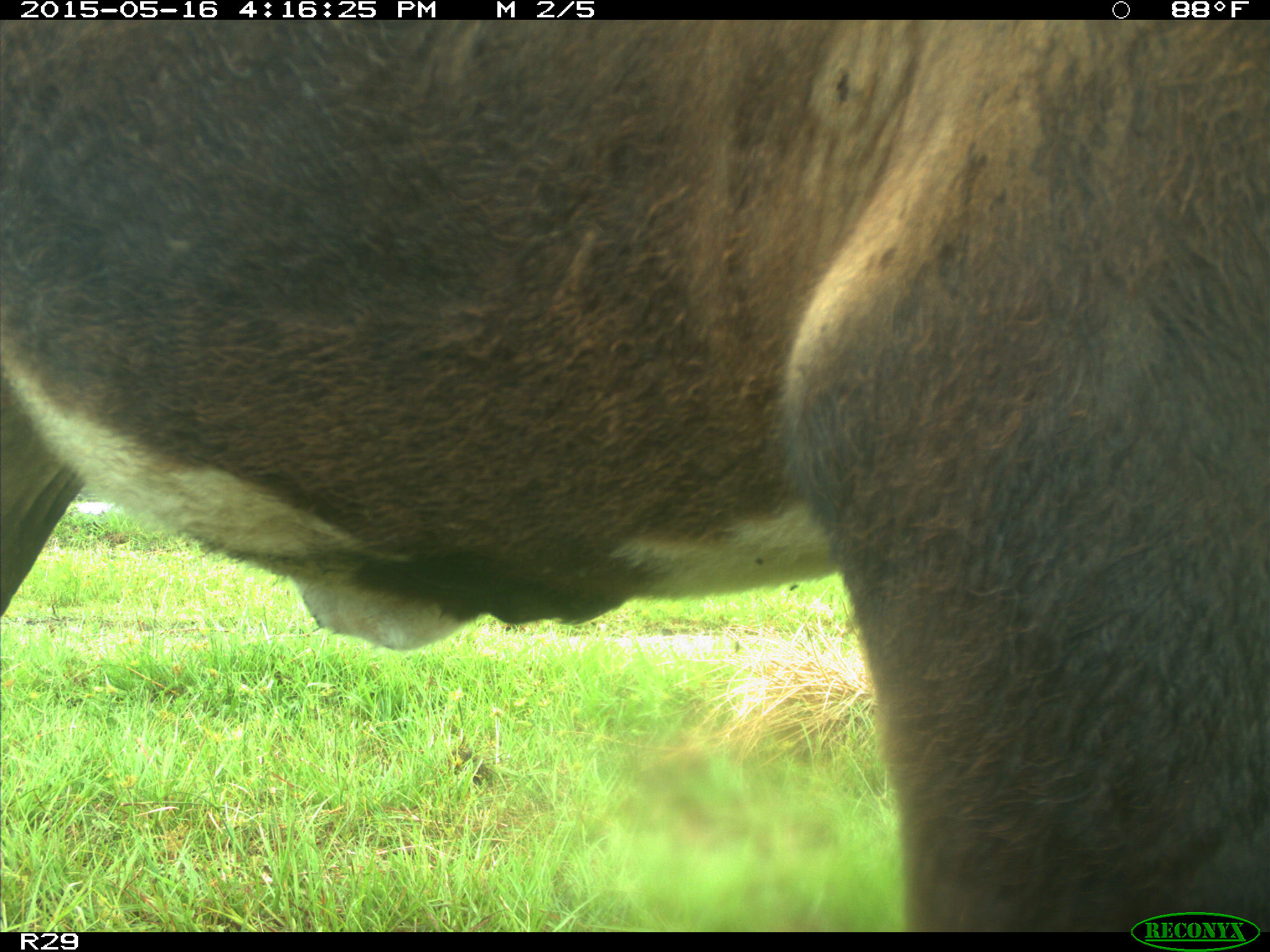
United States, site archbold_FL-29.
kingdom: Animalia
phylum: Chordata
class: Mammalia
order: Artiodactyla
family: Bovidae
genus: Bos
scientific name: Bos taurus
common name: domestic cow